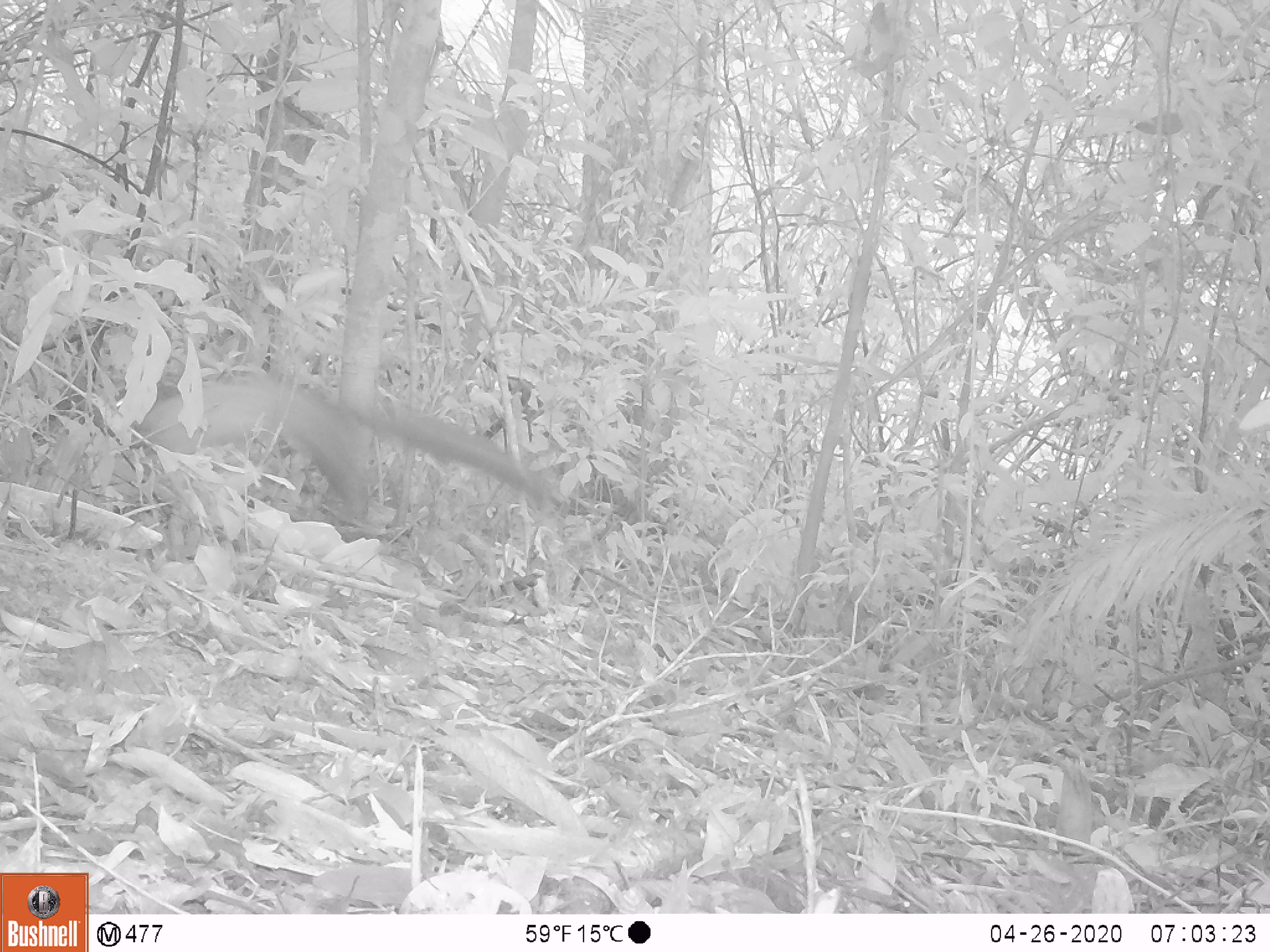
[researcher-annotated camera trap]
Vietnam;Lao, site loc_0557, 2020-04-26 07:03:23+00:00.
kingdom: Animalia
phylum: Chordata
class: Mammalia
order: Carnivora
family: Mustelidae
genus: Martes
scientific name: Martes flavigula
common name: yellow-throated marten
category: yellow throated marten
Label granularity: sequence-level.